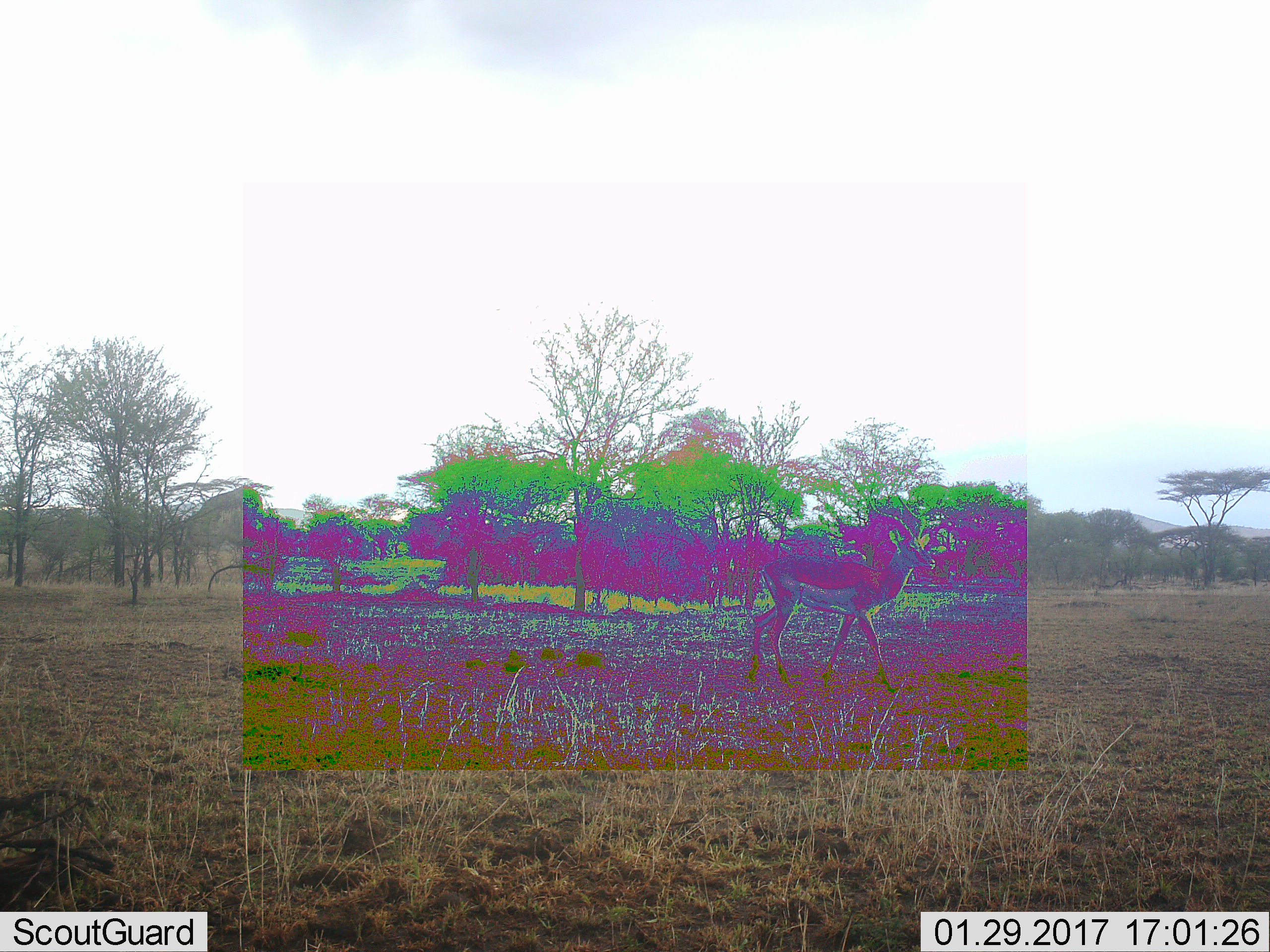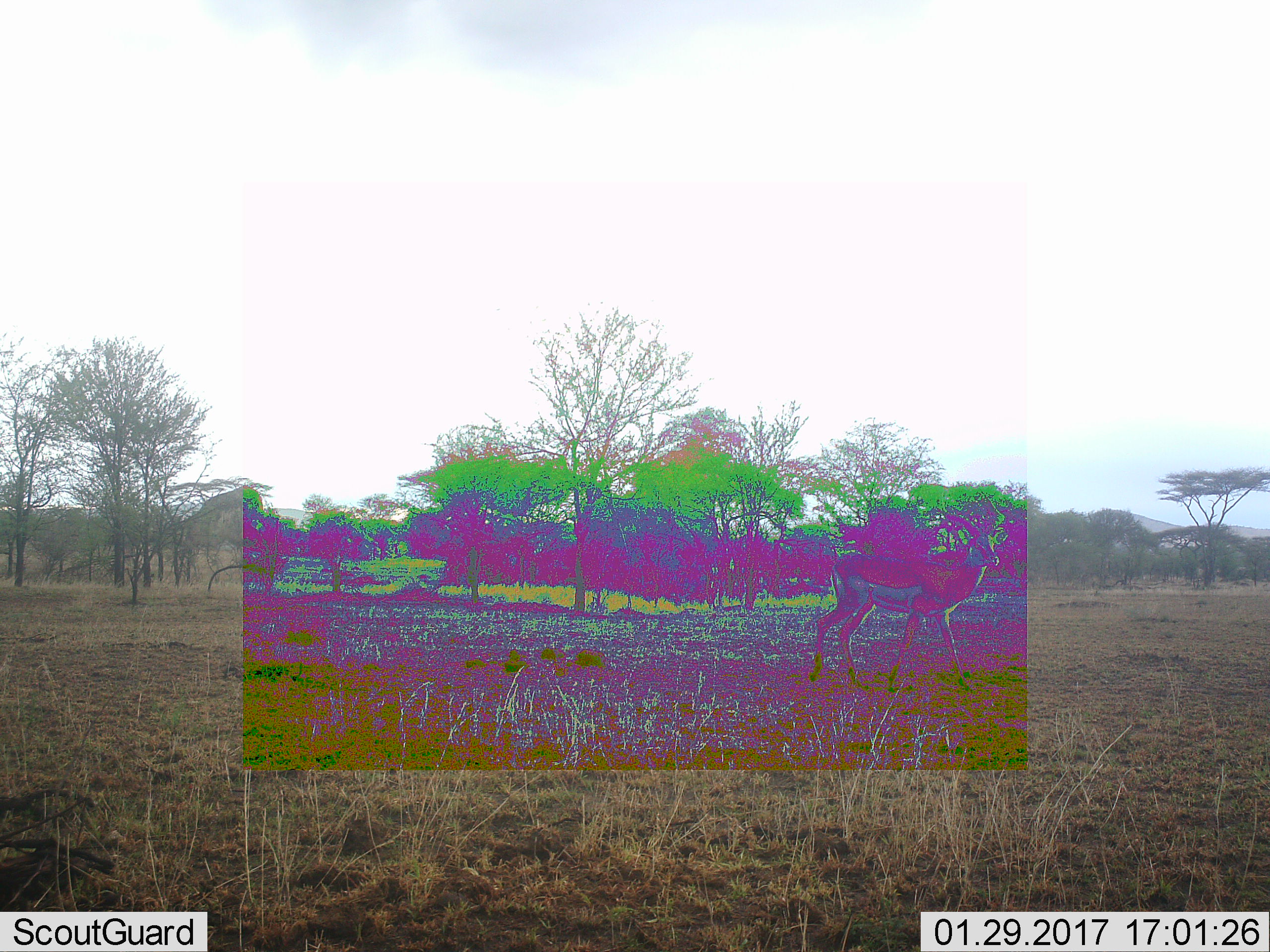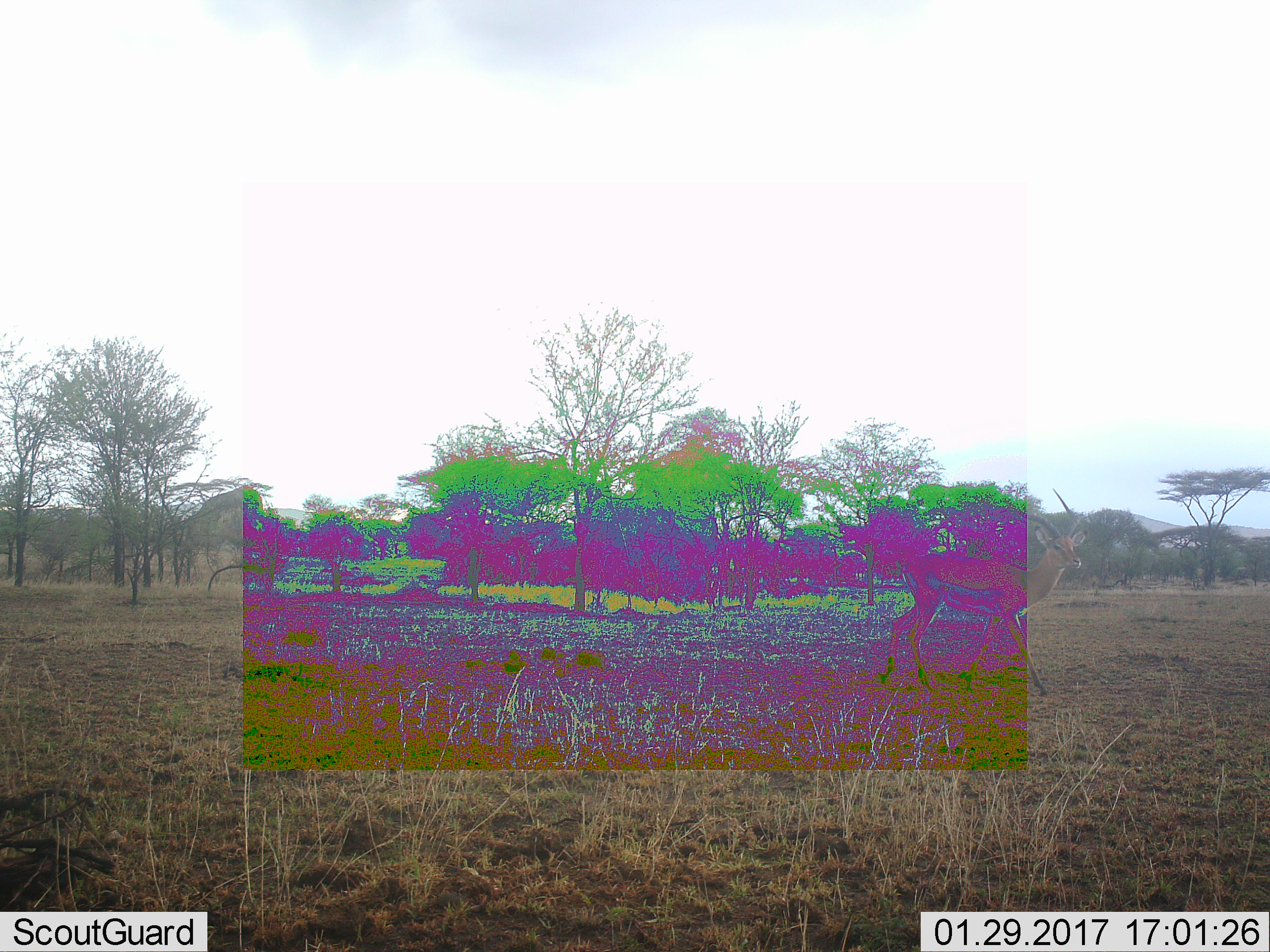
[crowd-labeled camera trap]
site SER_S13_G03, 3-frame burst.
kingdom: Animalia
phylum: Chordata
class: Mammalia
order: Artiodactyla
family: Bovidae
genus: Aepyceros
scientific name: Aepyceros melampus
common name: impala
Impala (Aepyceros melampus), count 1. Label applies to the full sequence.